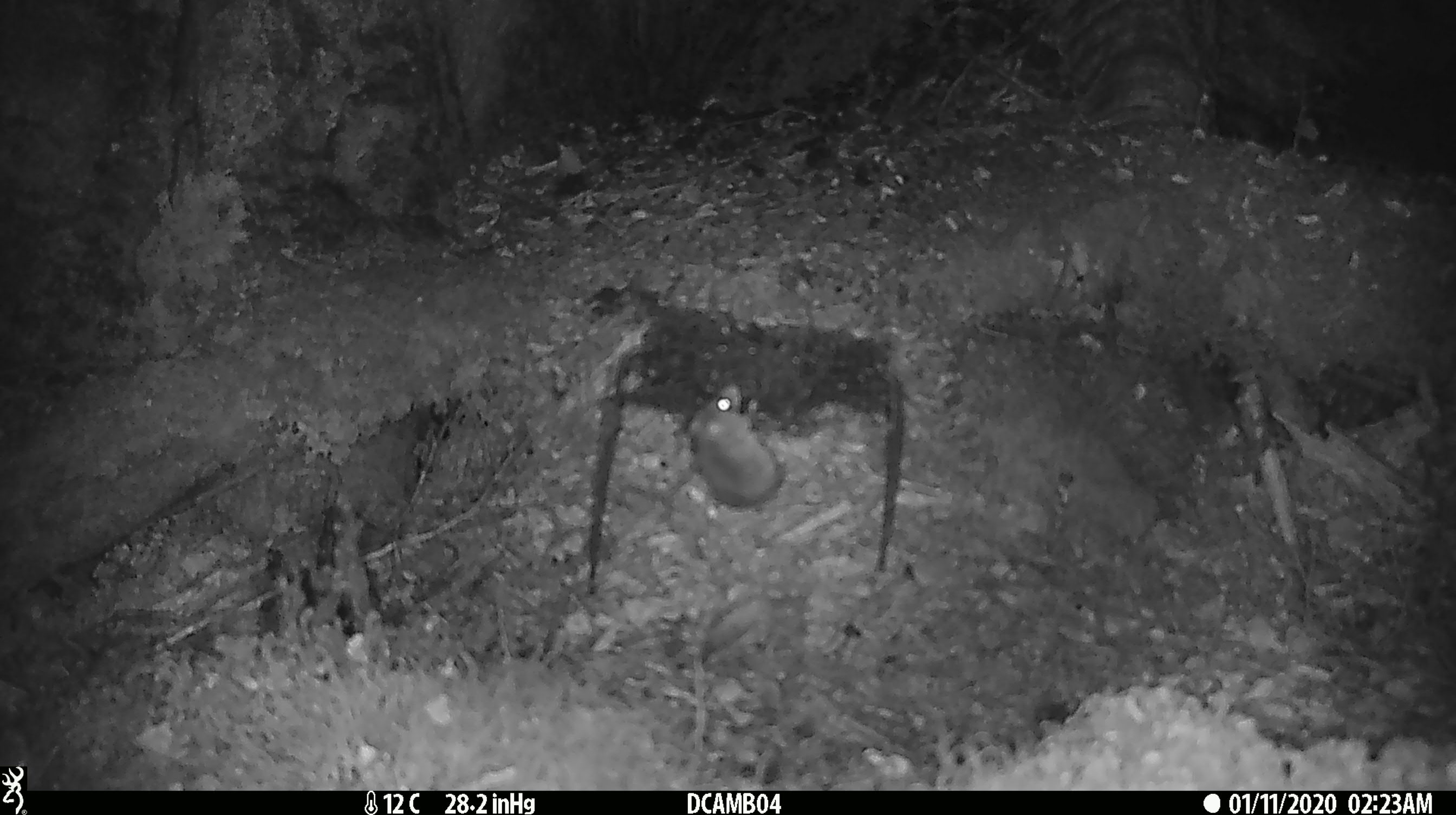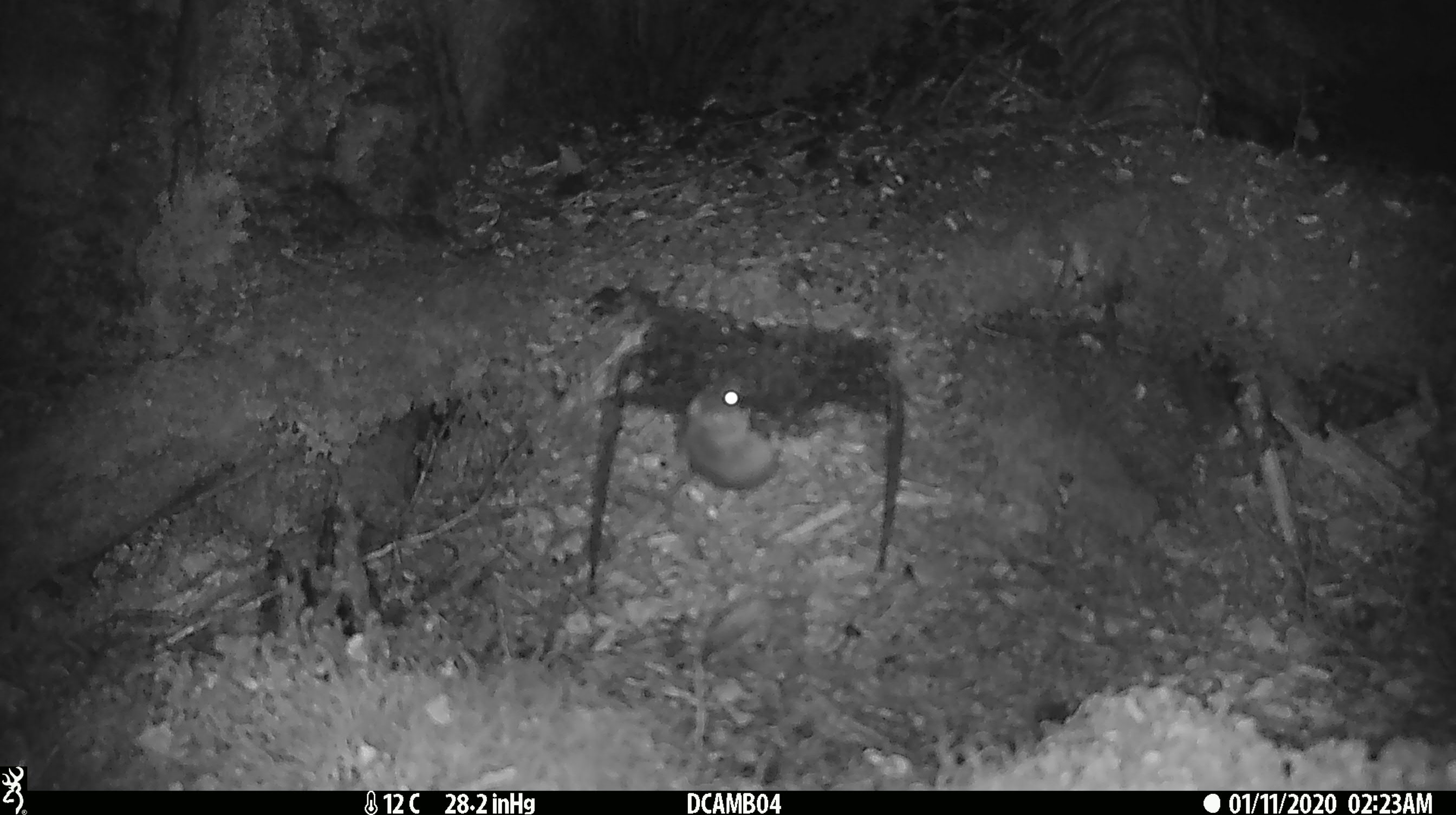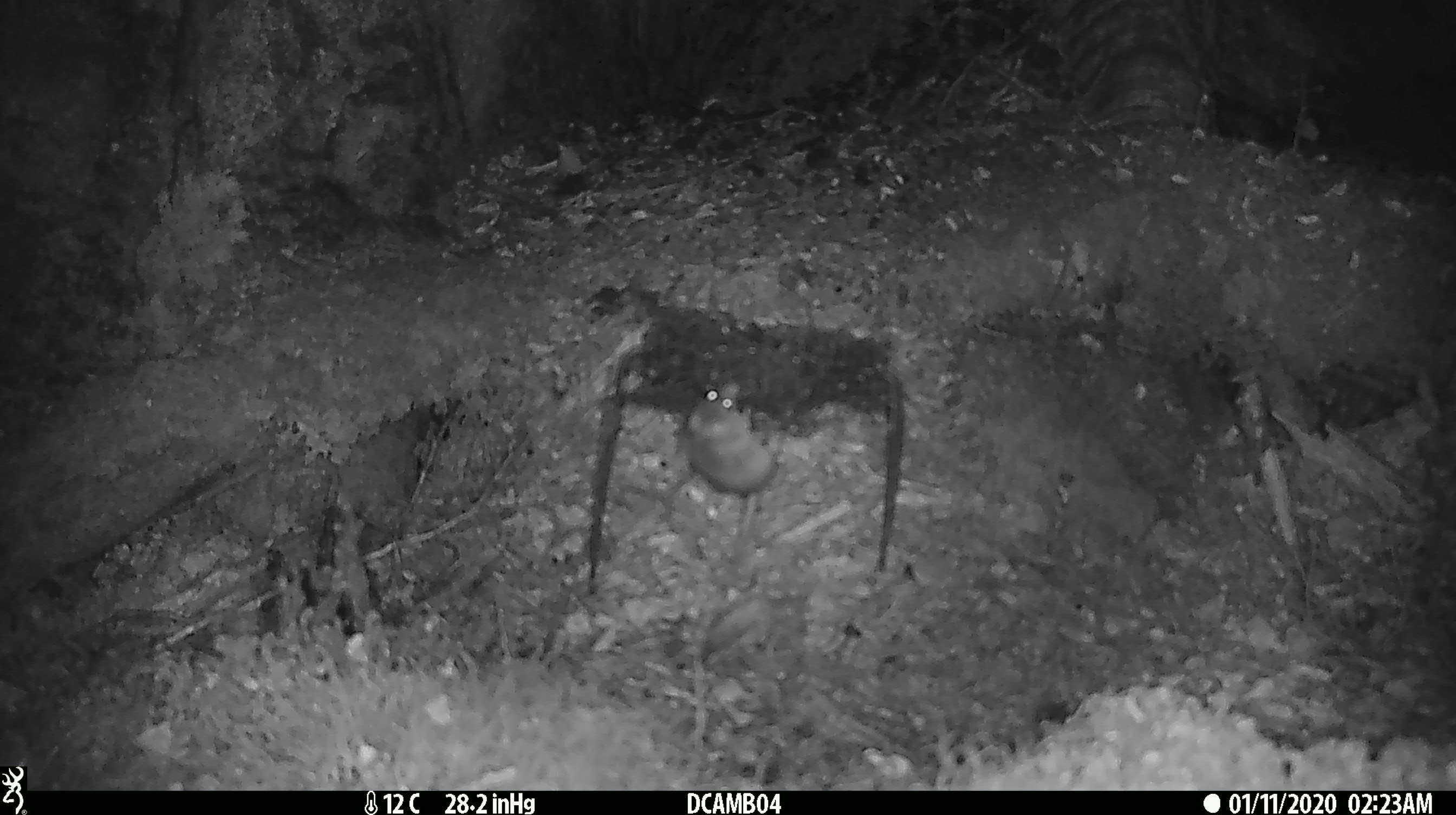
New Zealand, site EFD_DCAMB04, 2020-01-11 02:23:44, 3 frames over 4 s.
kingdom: Animalia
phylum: Chordata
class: Mammalia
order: Rodentia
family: Muridae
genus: Mus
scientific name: Mus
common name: mouse